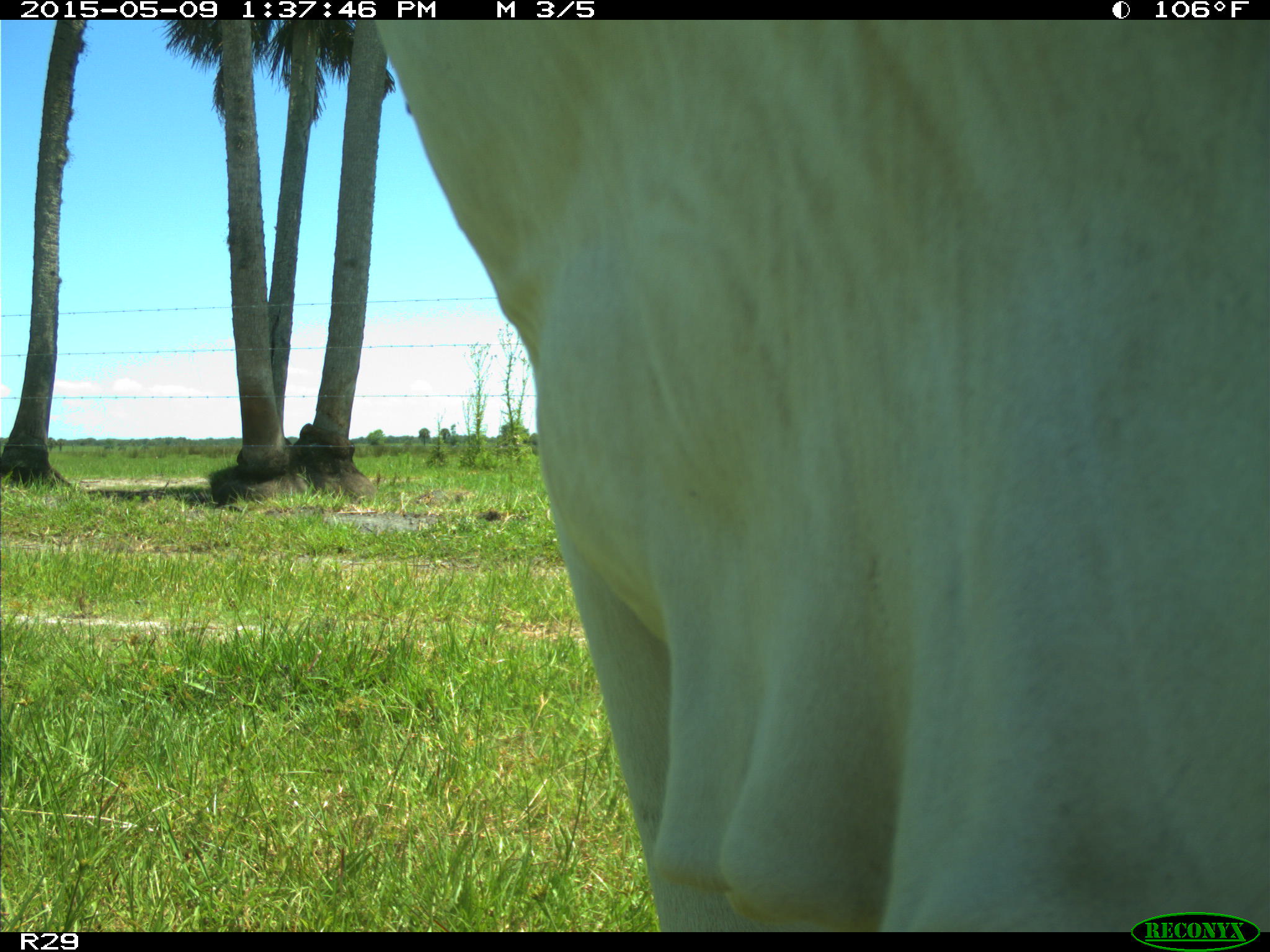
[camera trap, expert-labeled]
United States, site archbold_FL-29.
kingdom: Animalia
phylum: Chordata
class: Mammalia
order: Artiodactyla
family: Bovidae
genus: Bos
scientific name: Bos taurus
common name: domestic cow